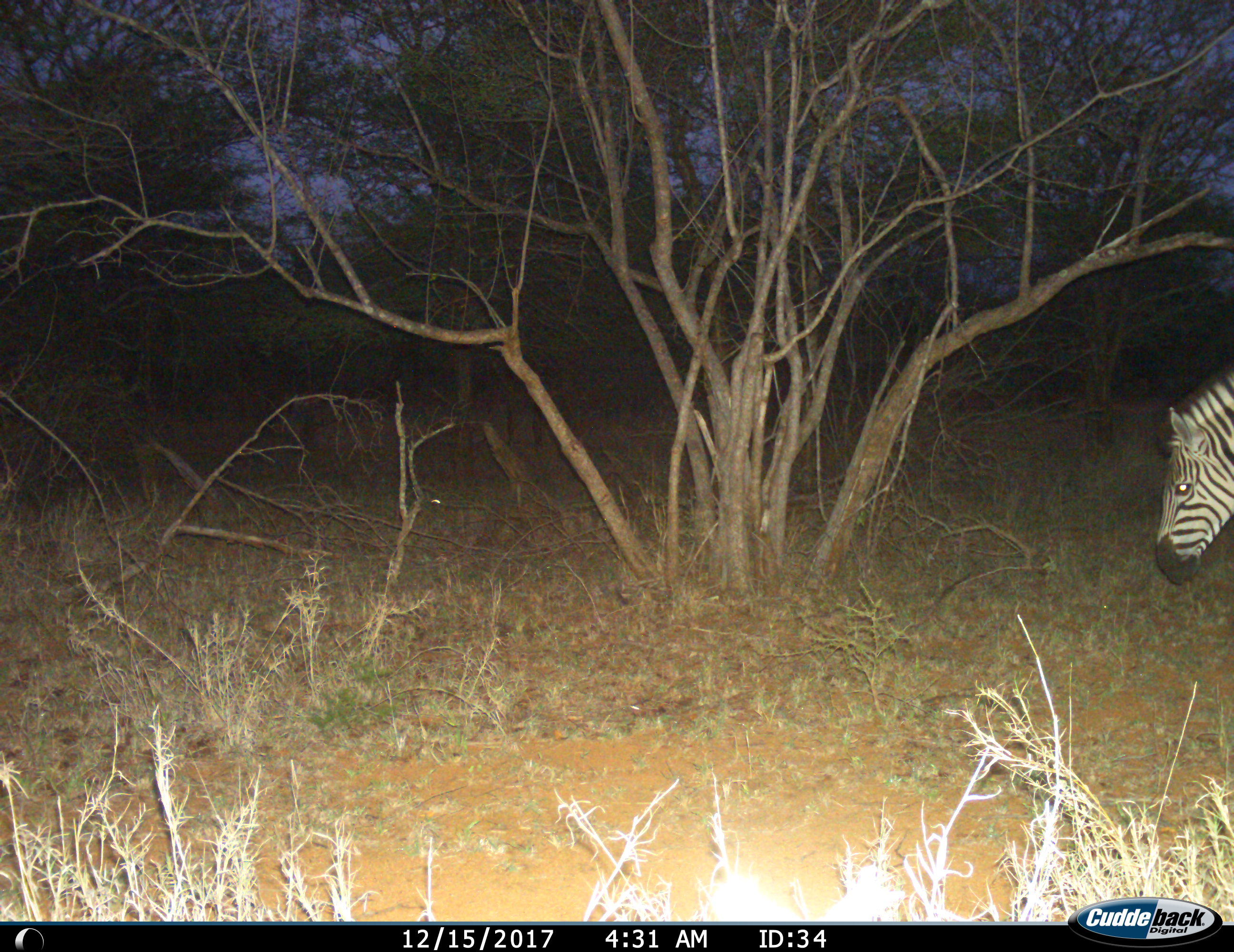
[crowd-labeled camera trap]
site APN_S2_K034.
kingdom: Animalia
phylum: Chordata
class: Mammalia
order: Perissodactyla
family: Equidae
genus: Equus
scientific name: Equus quagga burchellii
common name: burchell's zebra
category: zebraburchells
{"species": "zebraburchells (burchell's zebra) (Equus quagga burchellii)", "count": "1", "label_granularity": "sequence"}